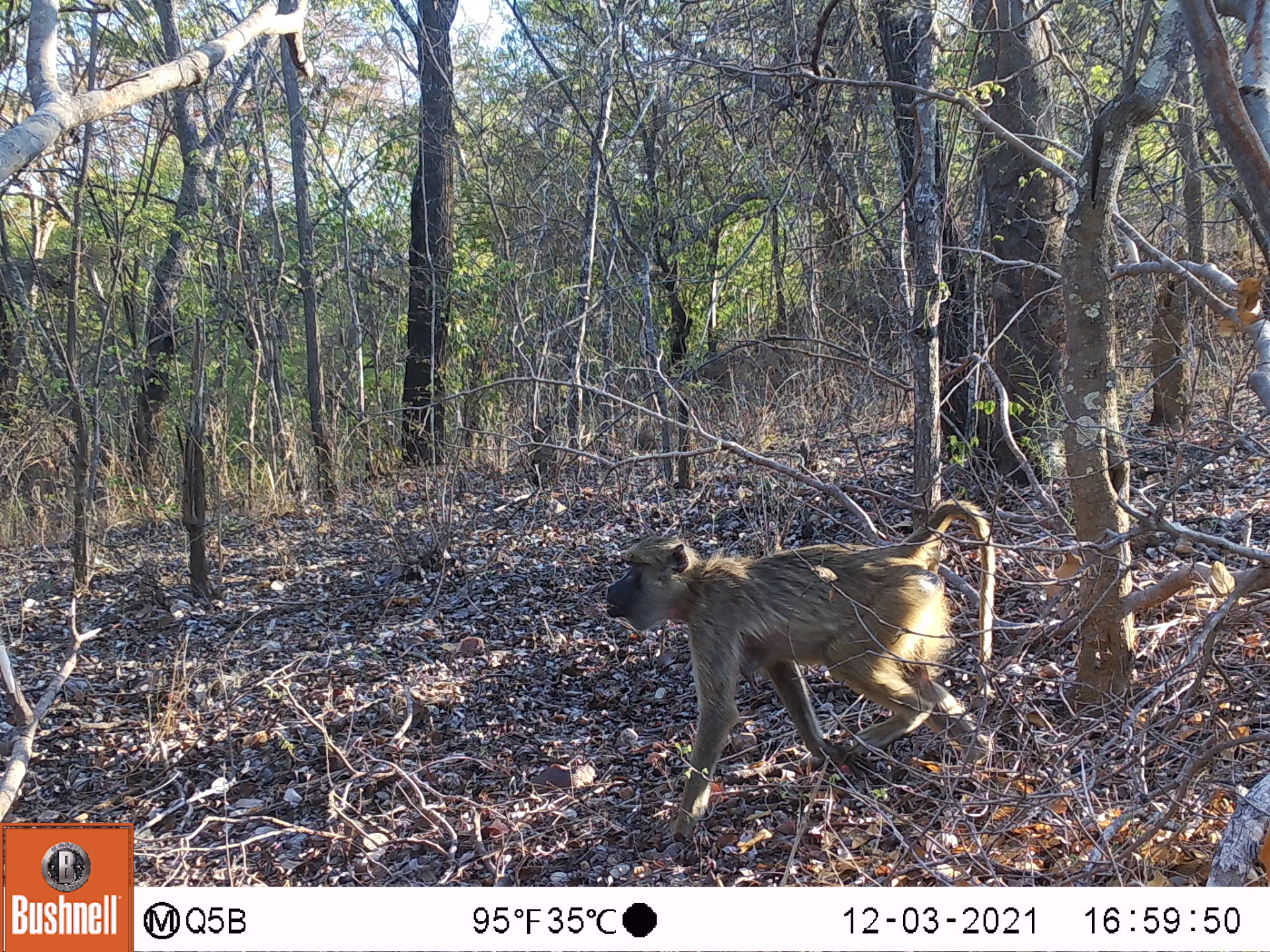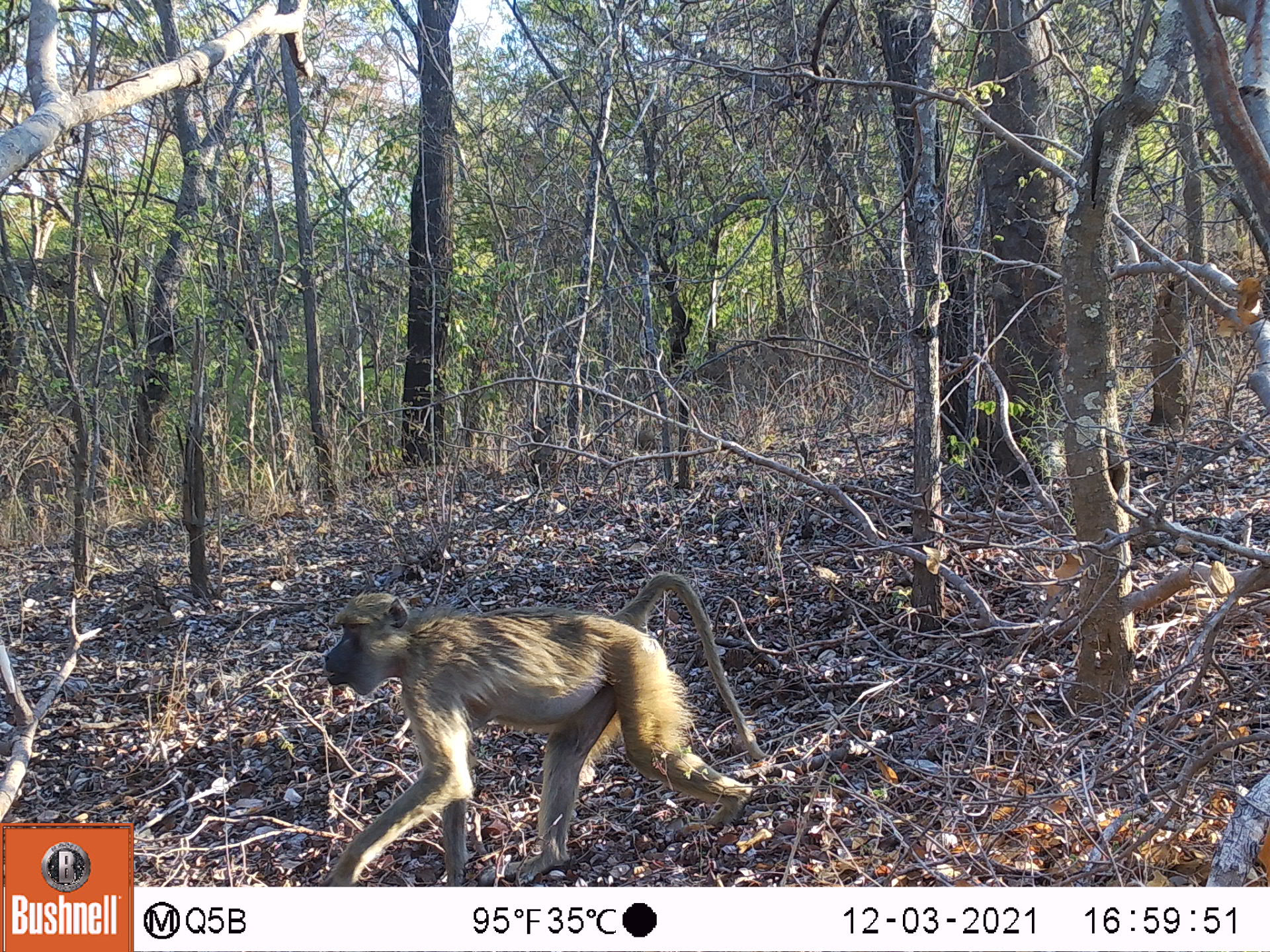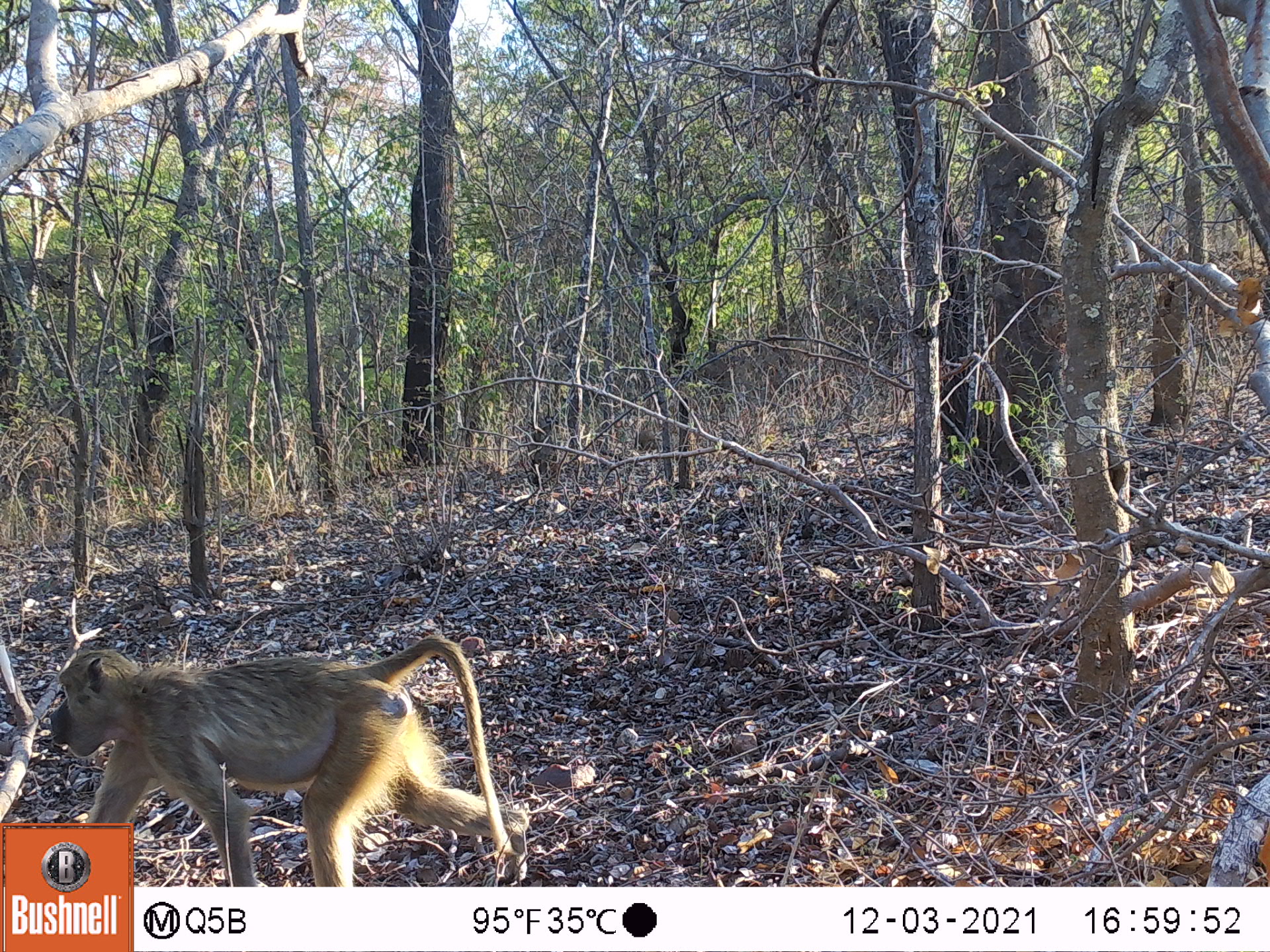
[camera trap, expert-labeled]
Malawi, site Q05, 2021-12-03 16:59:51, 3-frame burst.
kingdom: Animalia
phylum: Chordata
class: Mammalia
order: Primates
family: Cercopithecidae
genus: Papio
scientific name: Papio cynocephalus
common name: yellow baboon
Yellow baboon (Papio cynocephalus), count 1.